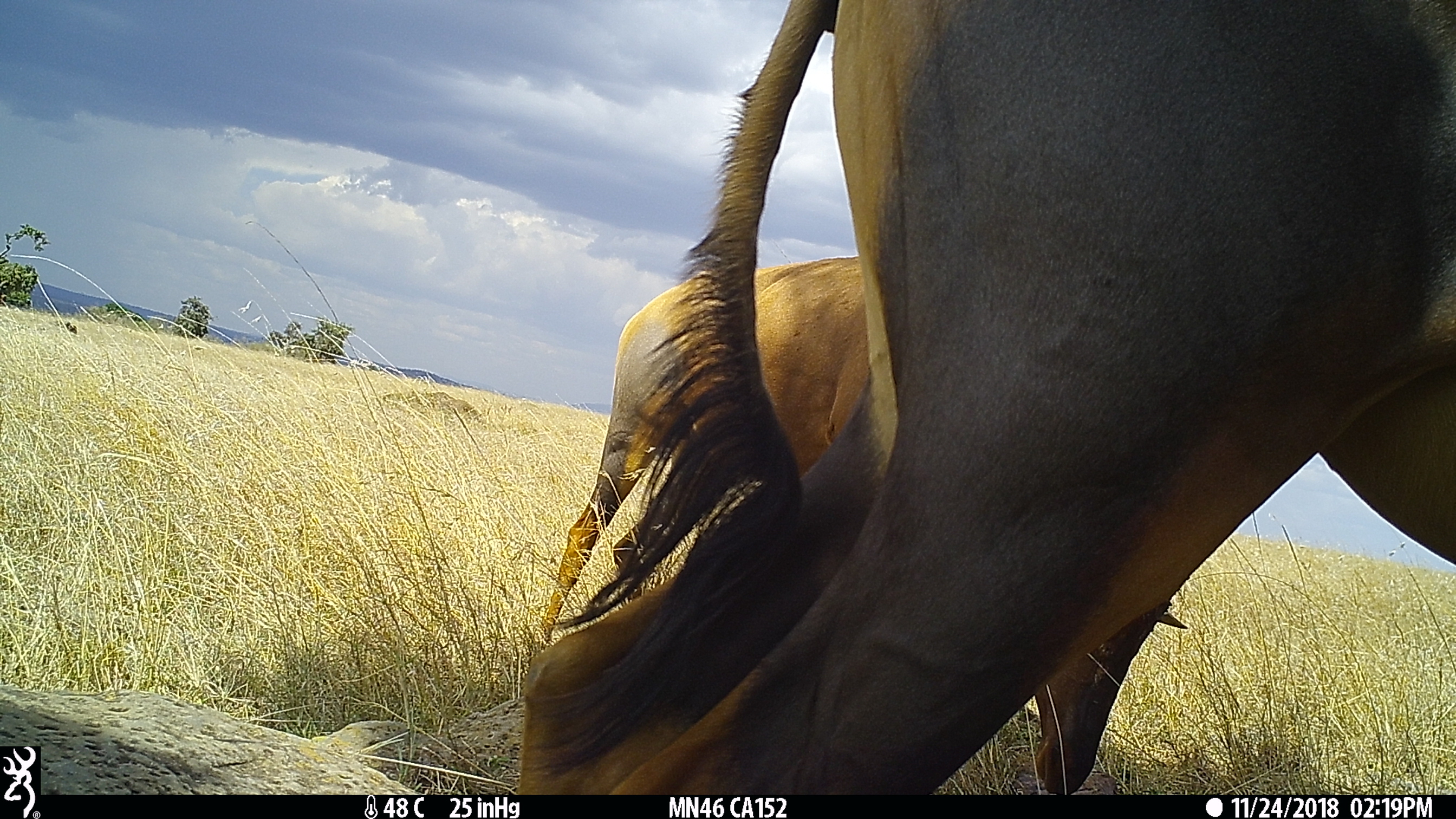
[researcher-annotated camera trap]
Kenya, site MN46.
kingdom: Animalia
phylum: Chordata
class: Mammalia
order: Artiodactyla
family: Bovidae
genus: Damaliscus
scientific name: Damaliscus lunatus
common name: topi